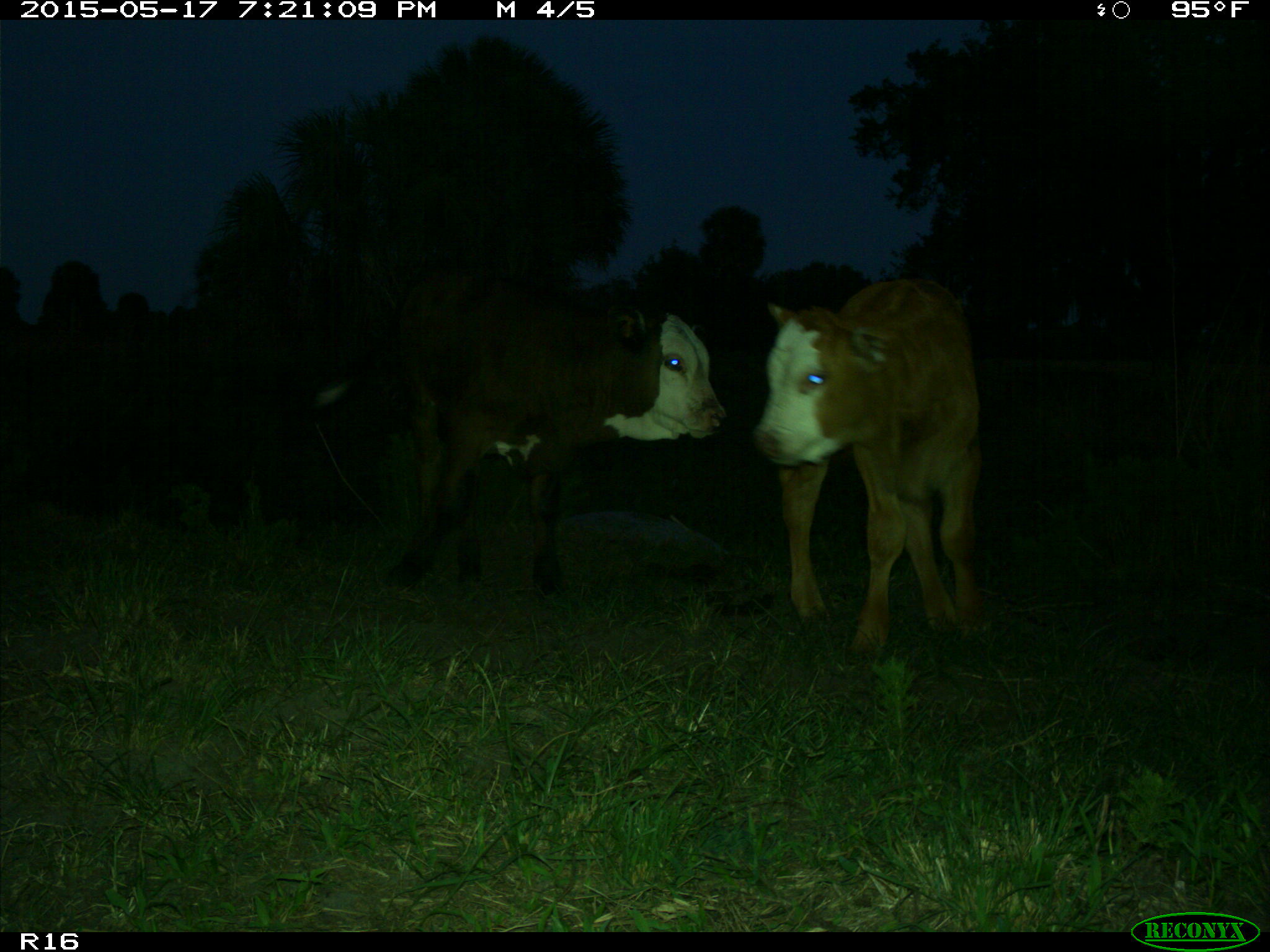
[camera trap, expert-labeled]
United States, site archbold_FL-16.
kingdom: Animalia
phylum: Chordata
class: Mammalia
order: Artiodactyla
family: Bovidae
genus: Bos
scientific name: Bos taurus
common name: domestic cow